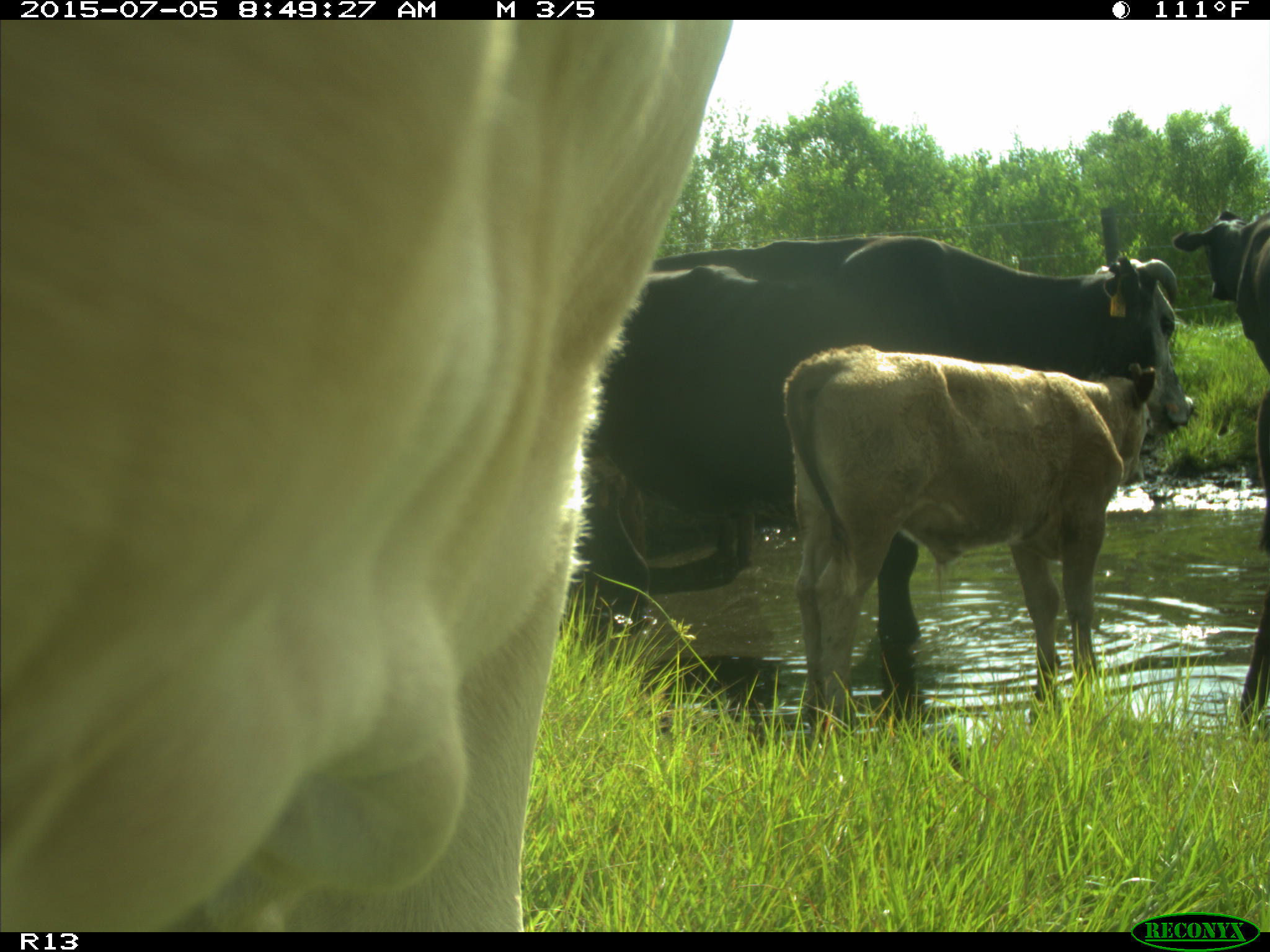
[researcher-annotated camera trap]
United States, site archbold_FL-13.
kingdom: Animalia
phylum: Chordata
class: Mammalia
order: Artiodactyla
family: Bovidae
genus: Bos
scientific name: Bos taurus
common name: domestic cow